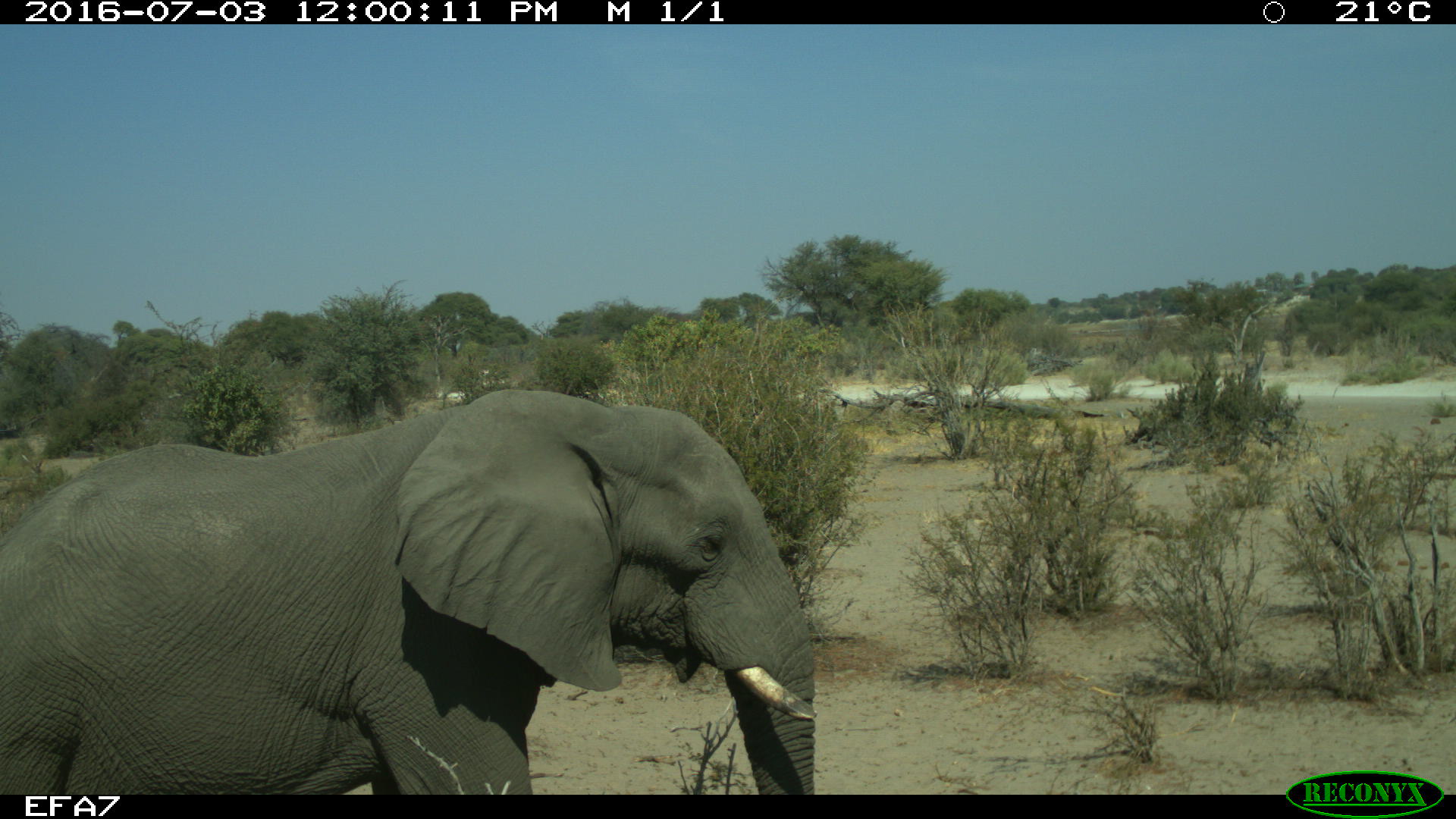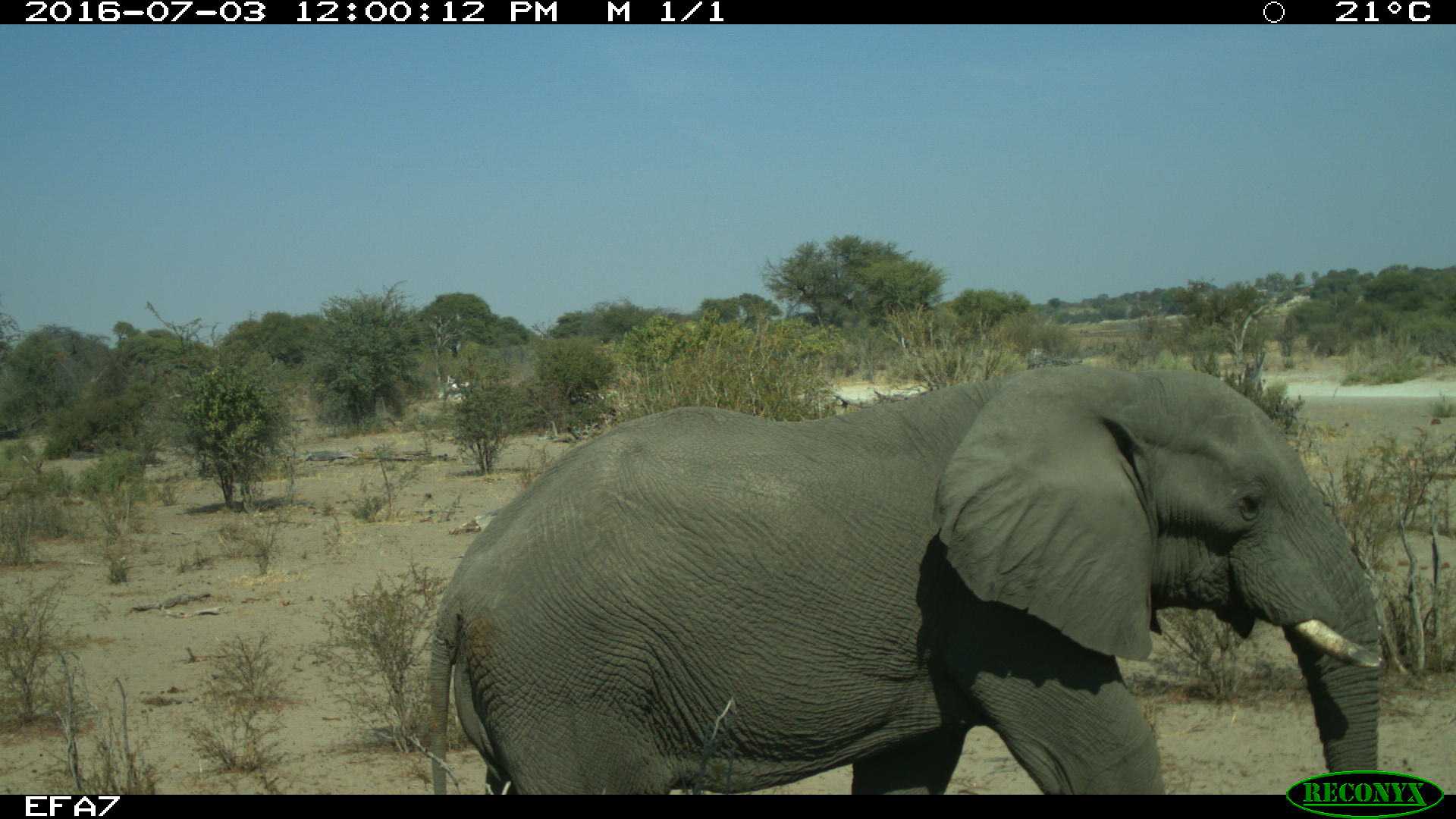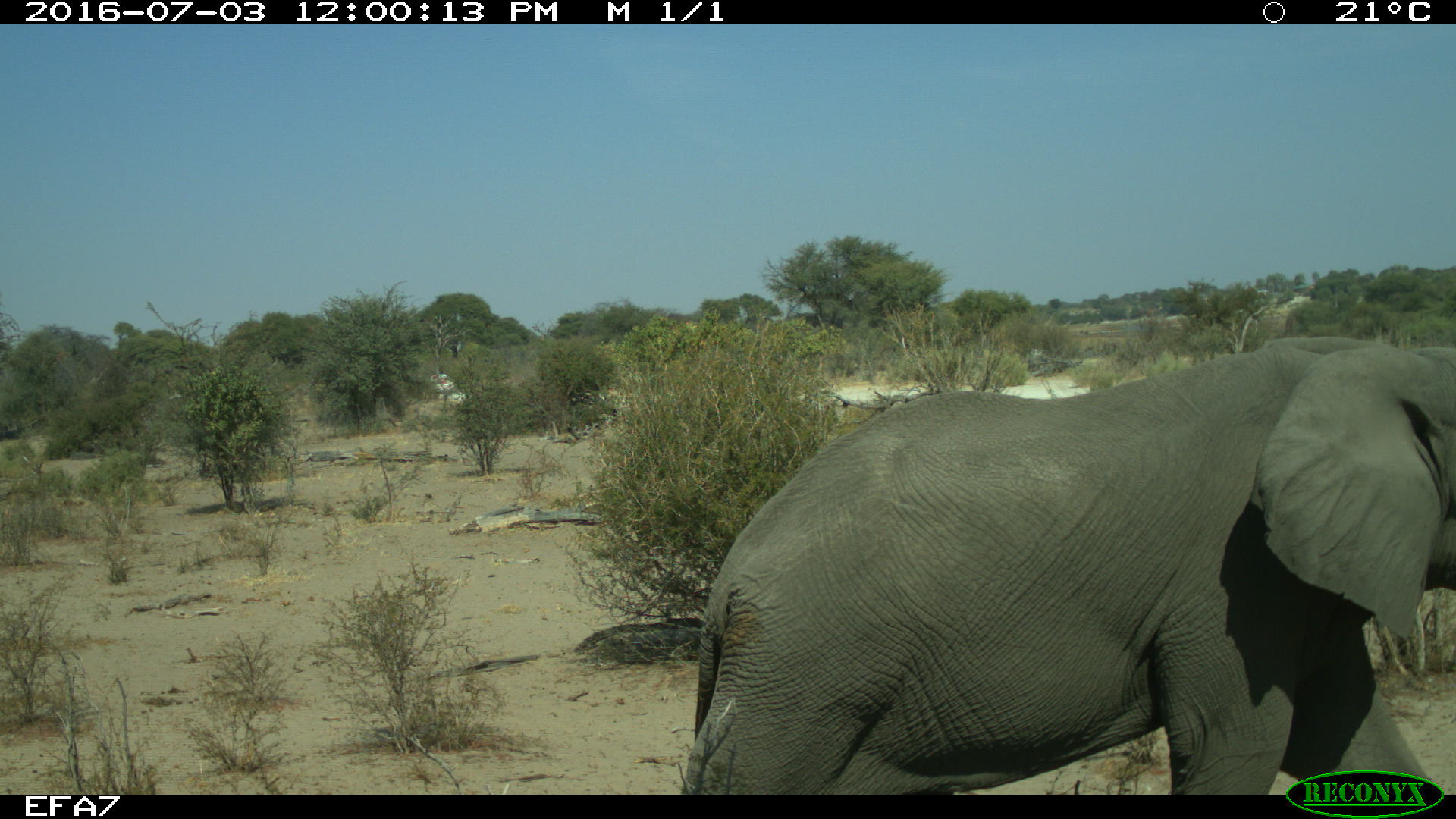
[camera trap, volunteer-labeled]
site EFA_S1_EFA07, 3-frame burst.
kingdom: Animalia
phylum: Chordata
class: Mammalia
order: Proboscidea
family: Elephantidae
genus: Loxodonta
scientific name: Loxodonta africana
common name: african bush elephant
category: elephant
Elephant (african bush elephant) (Loxodonta africana), count 1. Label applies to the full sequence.